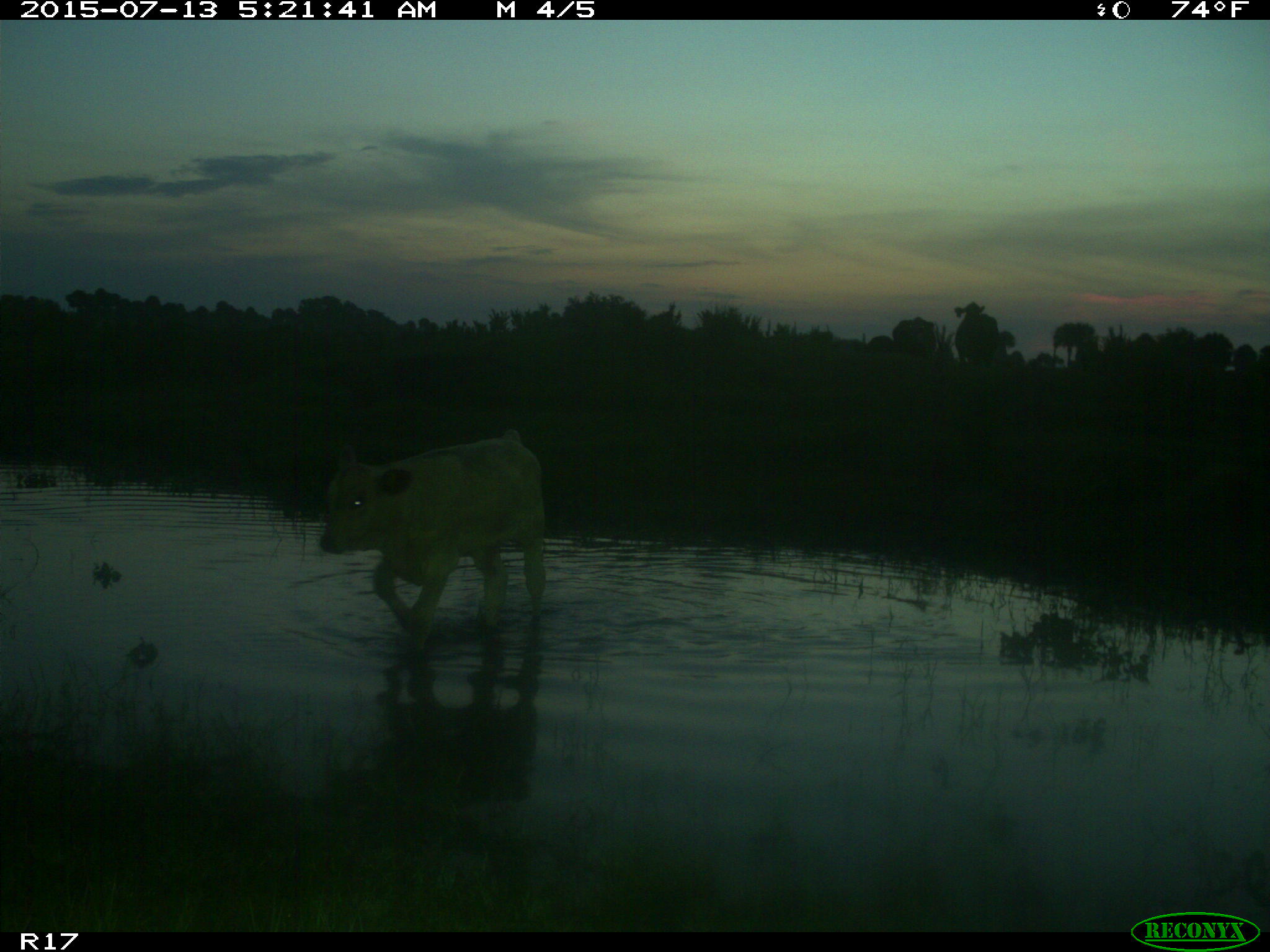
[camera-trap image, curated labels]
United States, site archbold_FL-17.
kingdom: Animalia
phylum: Chordata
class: Mammalia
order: Artiodactyla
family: Bovidae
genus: Bos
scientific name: Bos taurus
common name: domestic cow